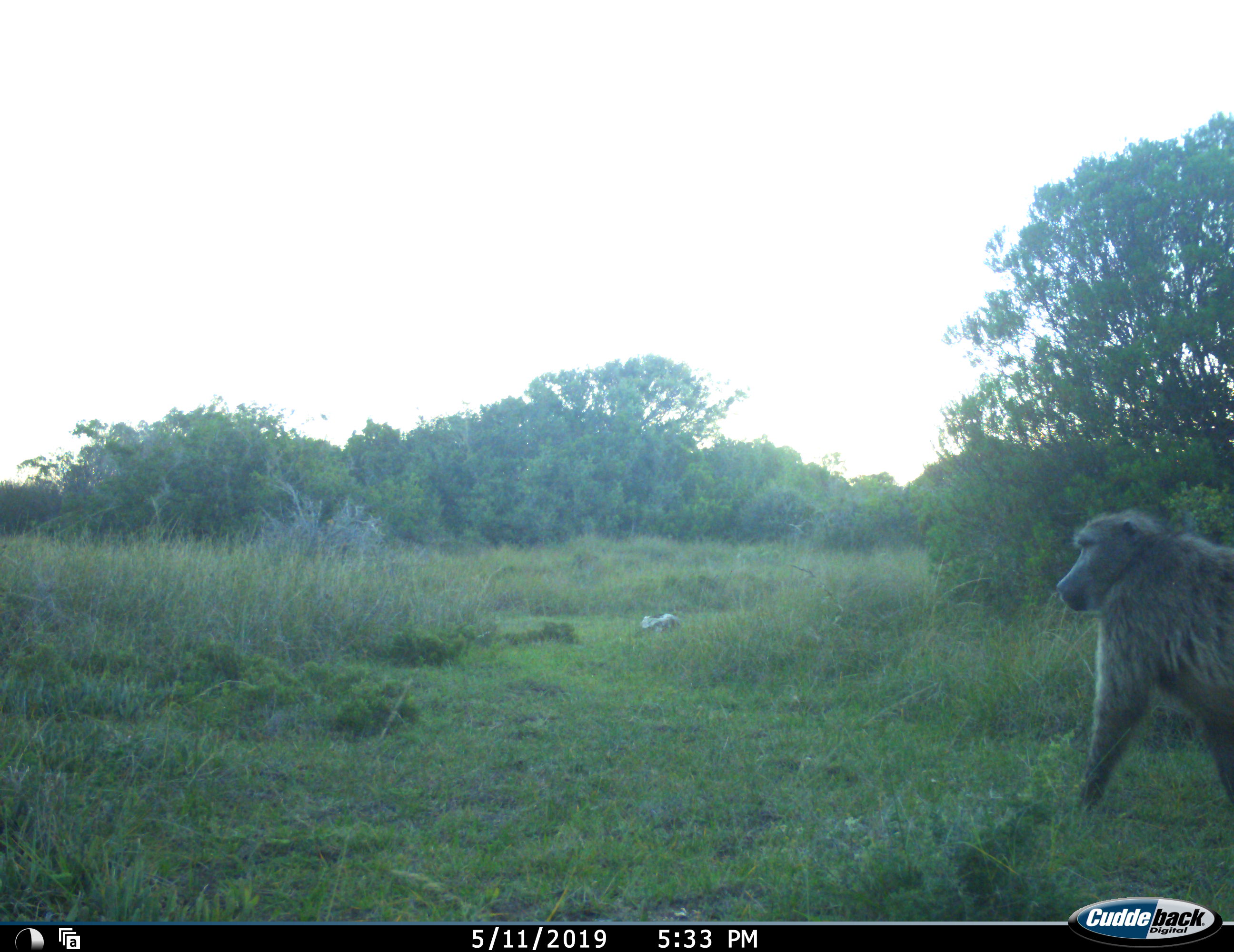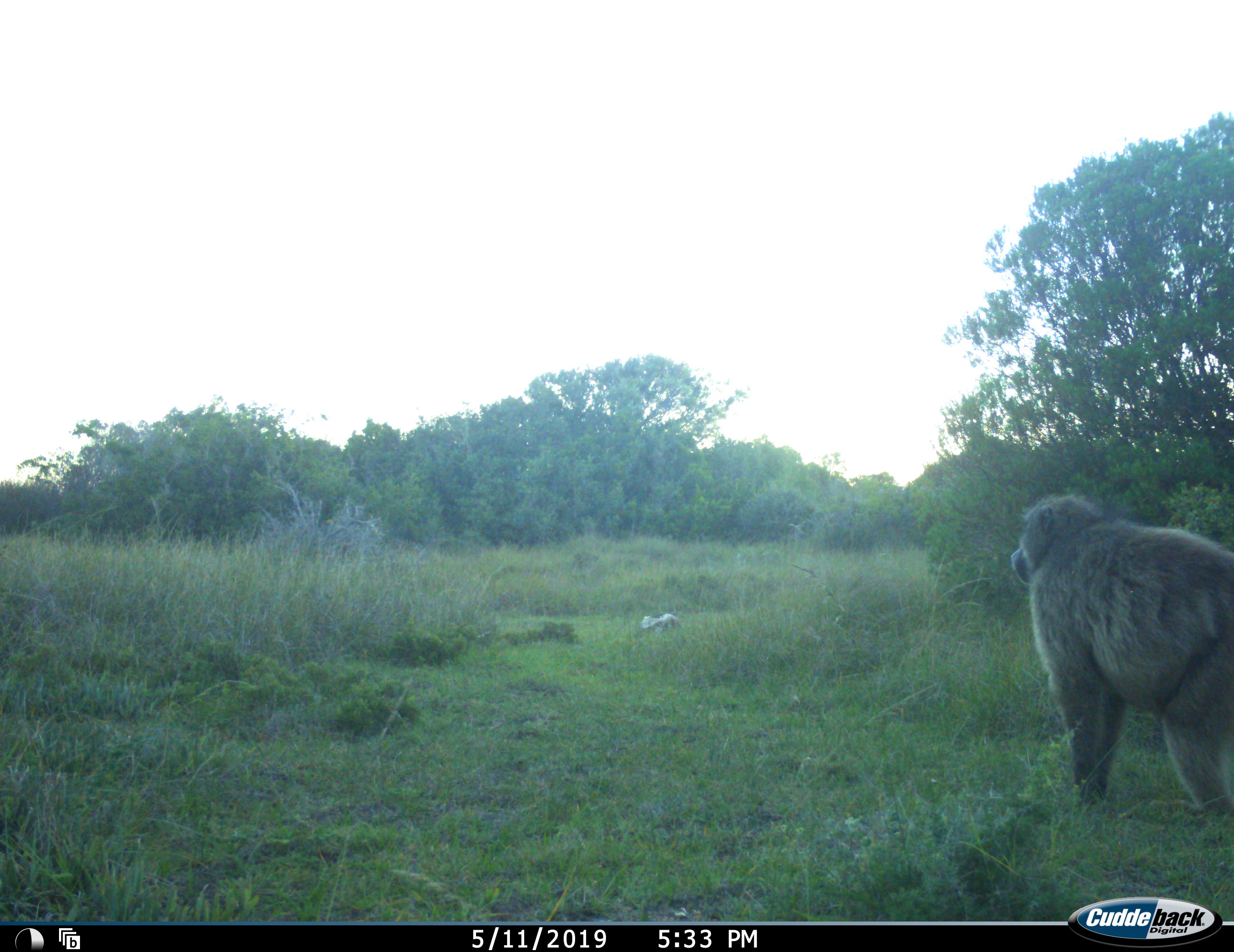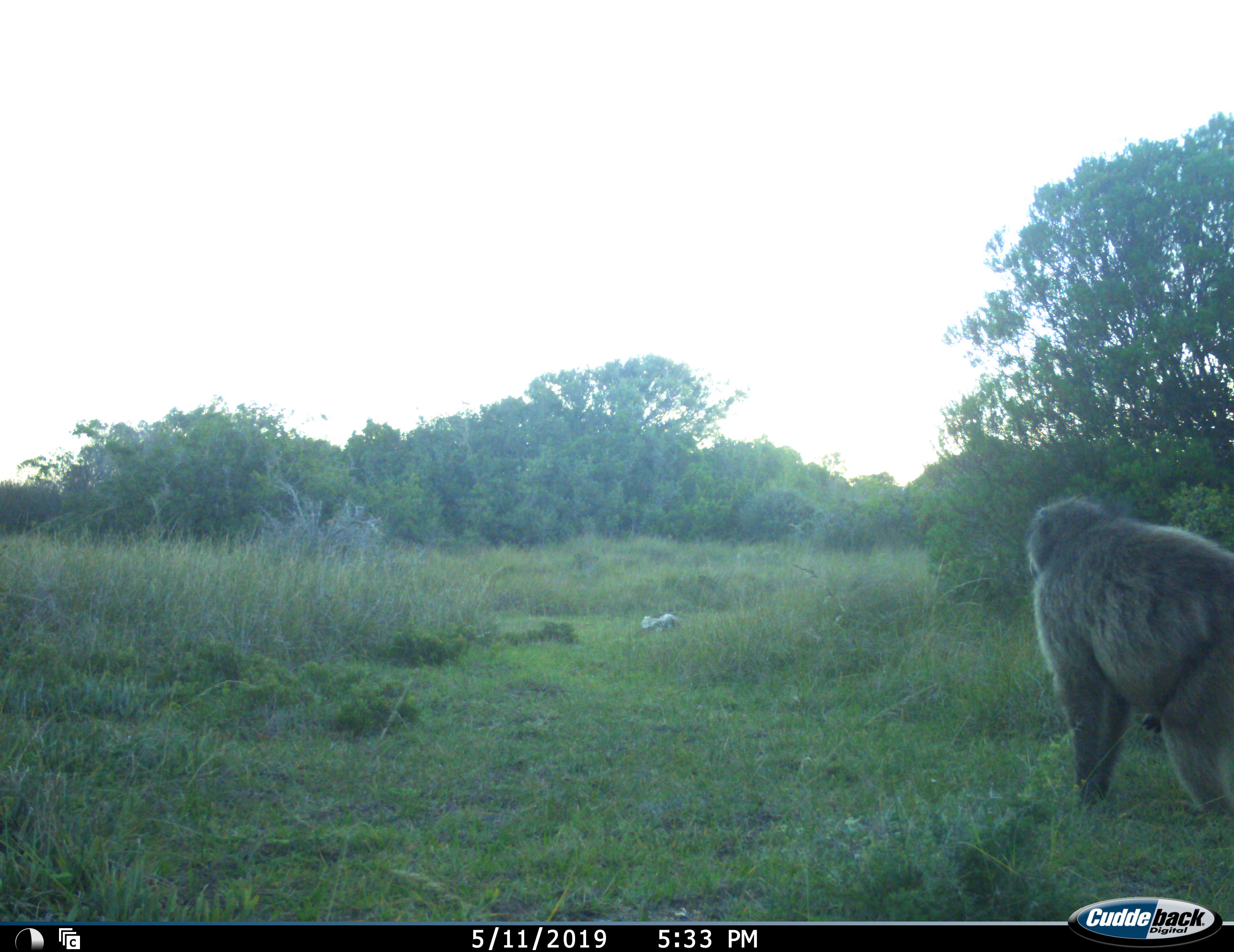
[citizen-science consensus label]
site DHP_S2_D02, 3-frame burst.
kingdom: Animalia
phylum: Chordata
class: Mammalia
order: Primates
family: Cercopithecidae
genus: Papio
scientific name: Papio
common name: baboon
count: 1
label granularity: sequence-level